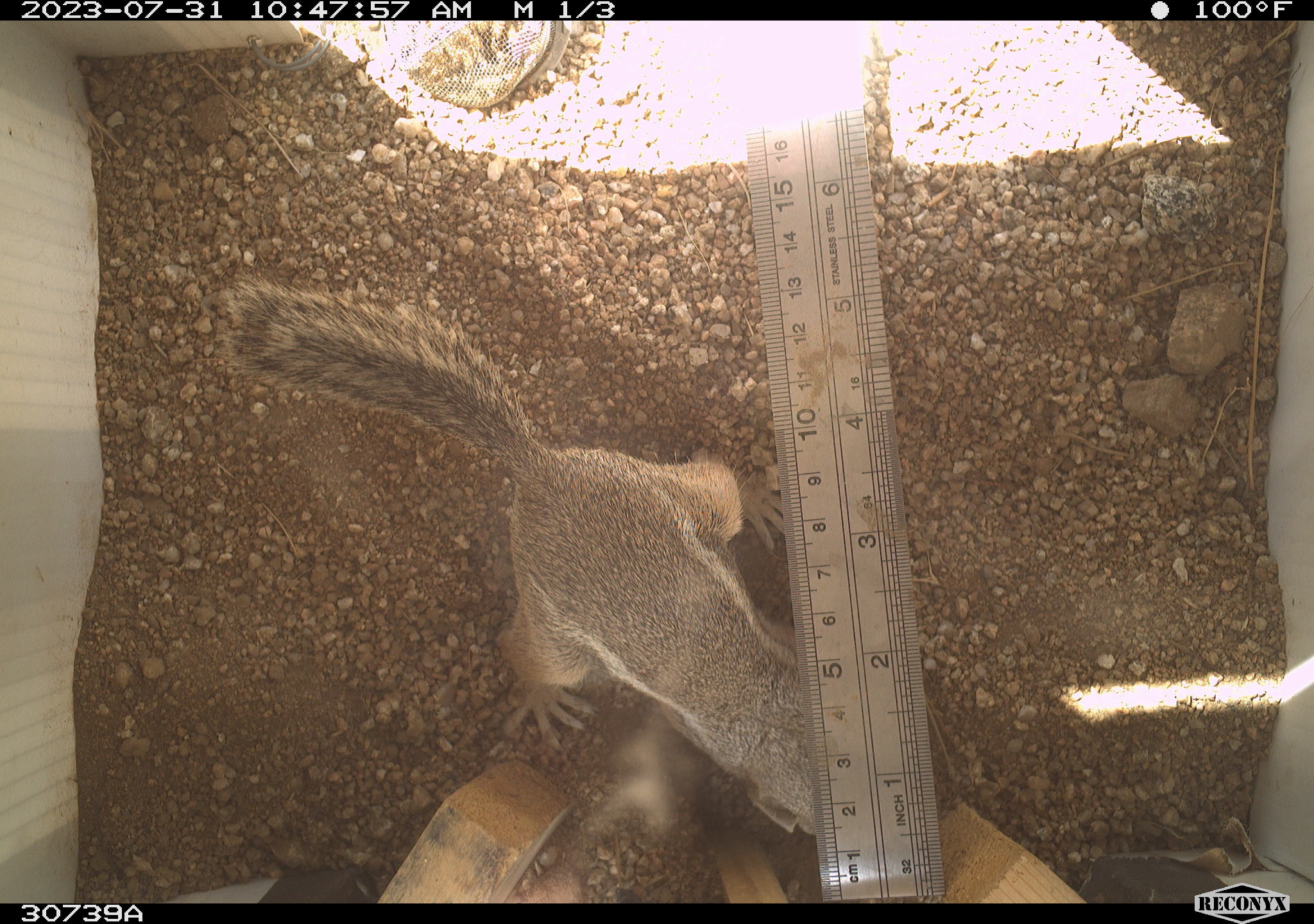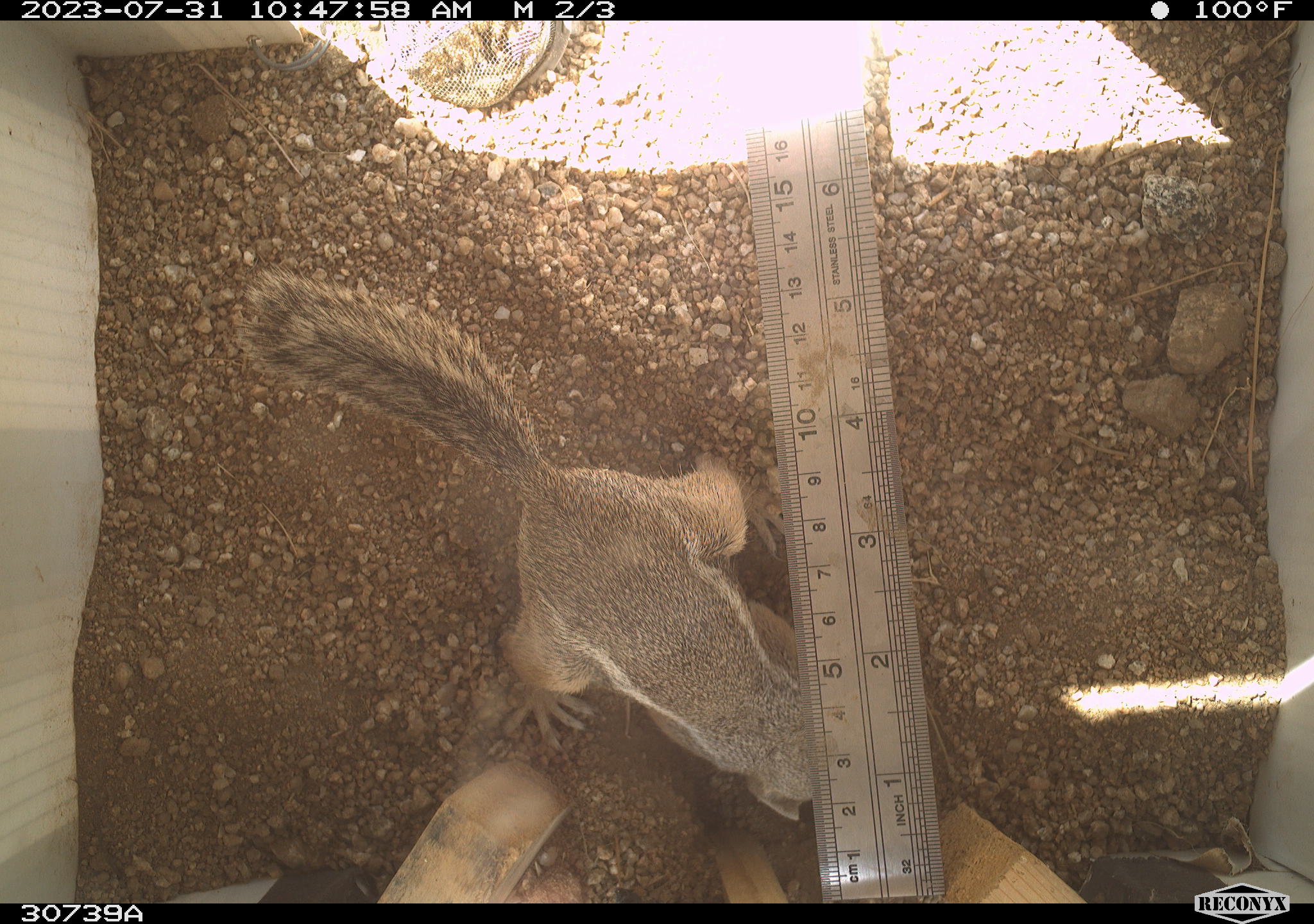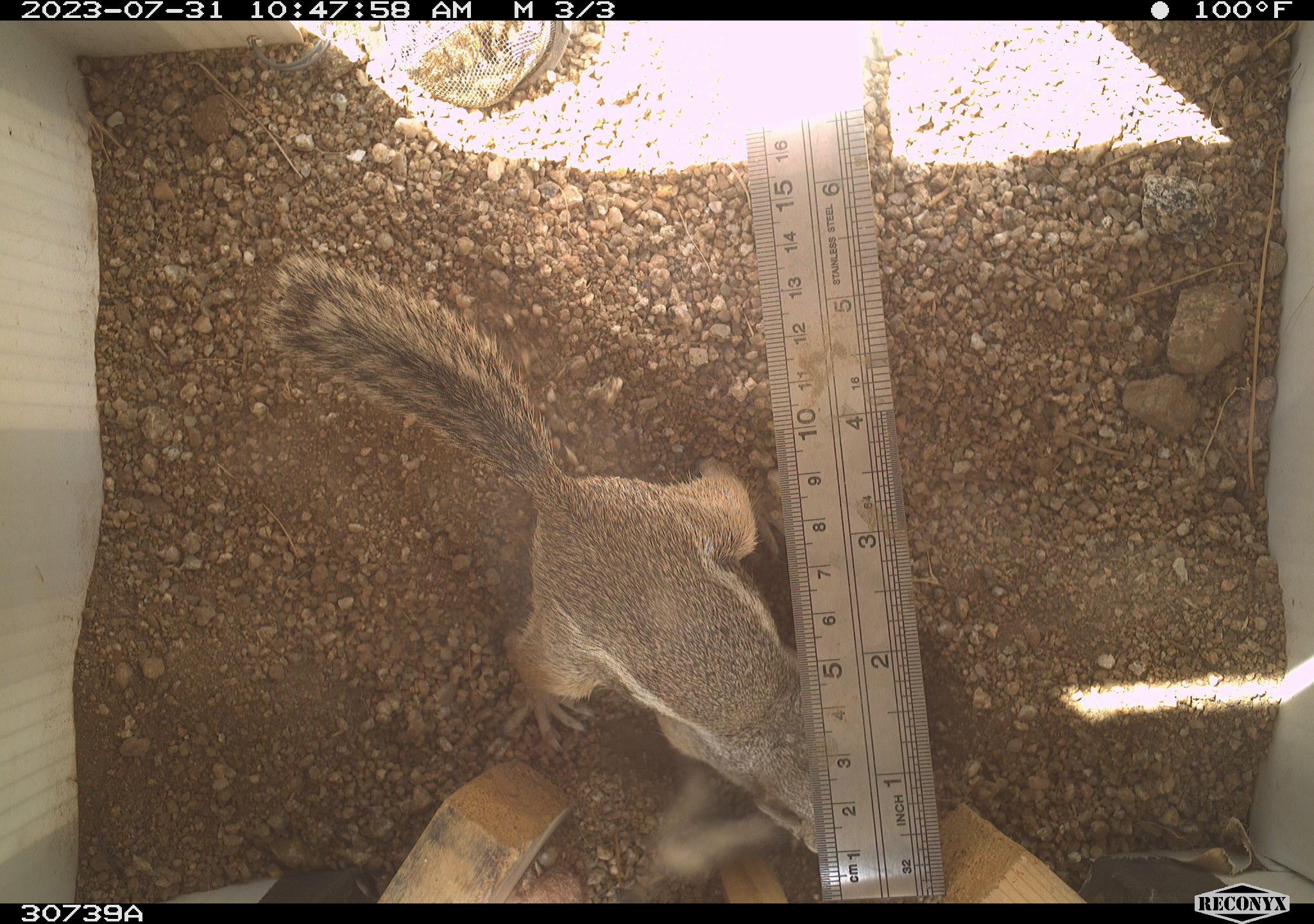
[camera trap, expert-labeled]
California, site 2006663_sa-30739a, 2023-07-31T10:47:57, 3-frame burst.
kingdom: Animalia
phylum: Chordata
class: Mammalia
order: Rodentia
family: Sciuridae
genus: Ammospermophilus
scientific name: Ammospermophilus leucurus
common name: white-tailed antelope squirrel